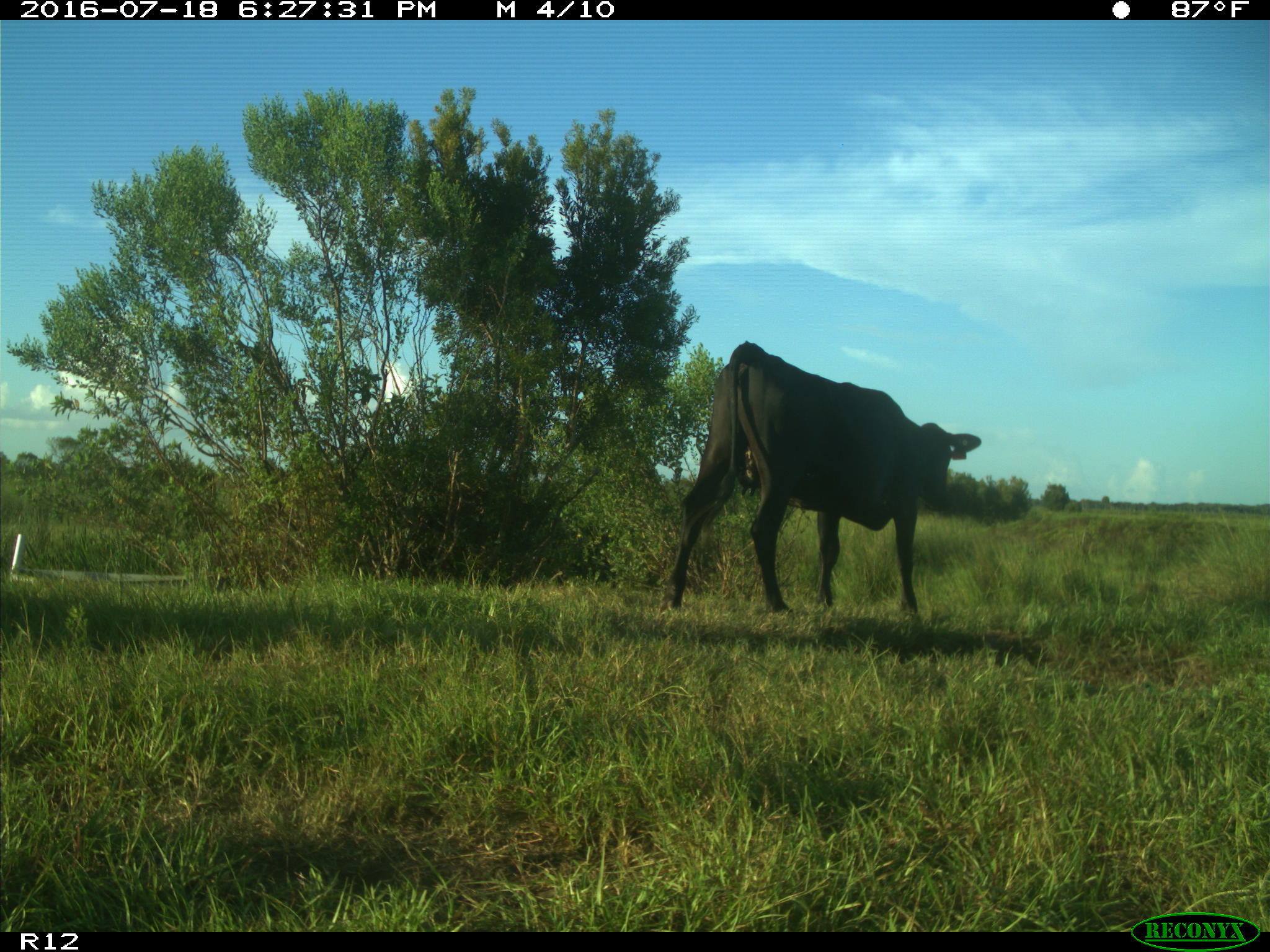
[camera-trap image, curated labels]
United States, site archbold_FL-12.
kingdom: Animalia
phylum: Chordata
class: Mammalia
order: Artiodactyla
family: Bovidae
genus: Bos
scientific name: Bos taurus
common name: domestic cow